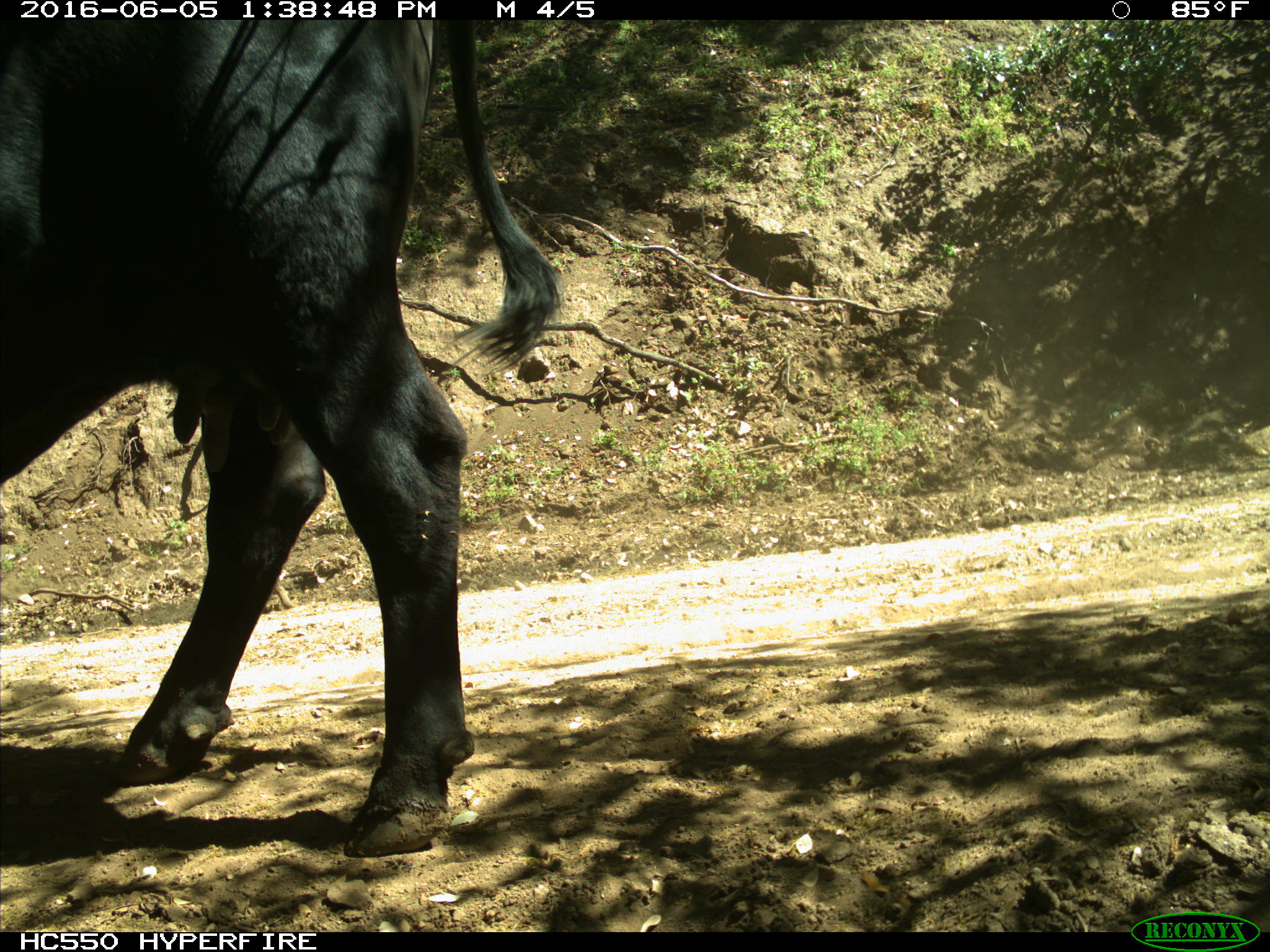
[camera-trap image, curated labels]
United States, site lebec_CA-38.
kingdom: Animalia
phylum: Chordata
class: Mammalia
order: Artiodactyla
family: Bovidae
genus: Bos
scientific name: Bos taurus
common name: domestic cow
Bos taurus (domestic cow).